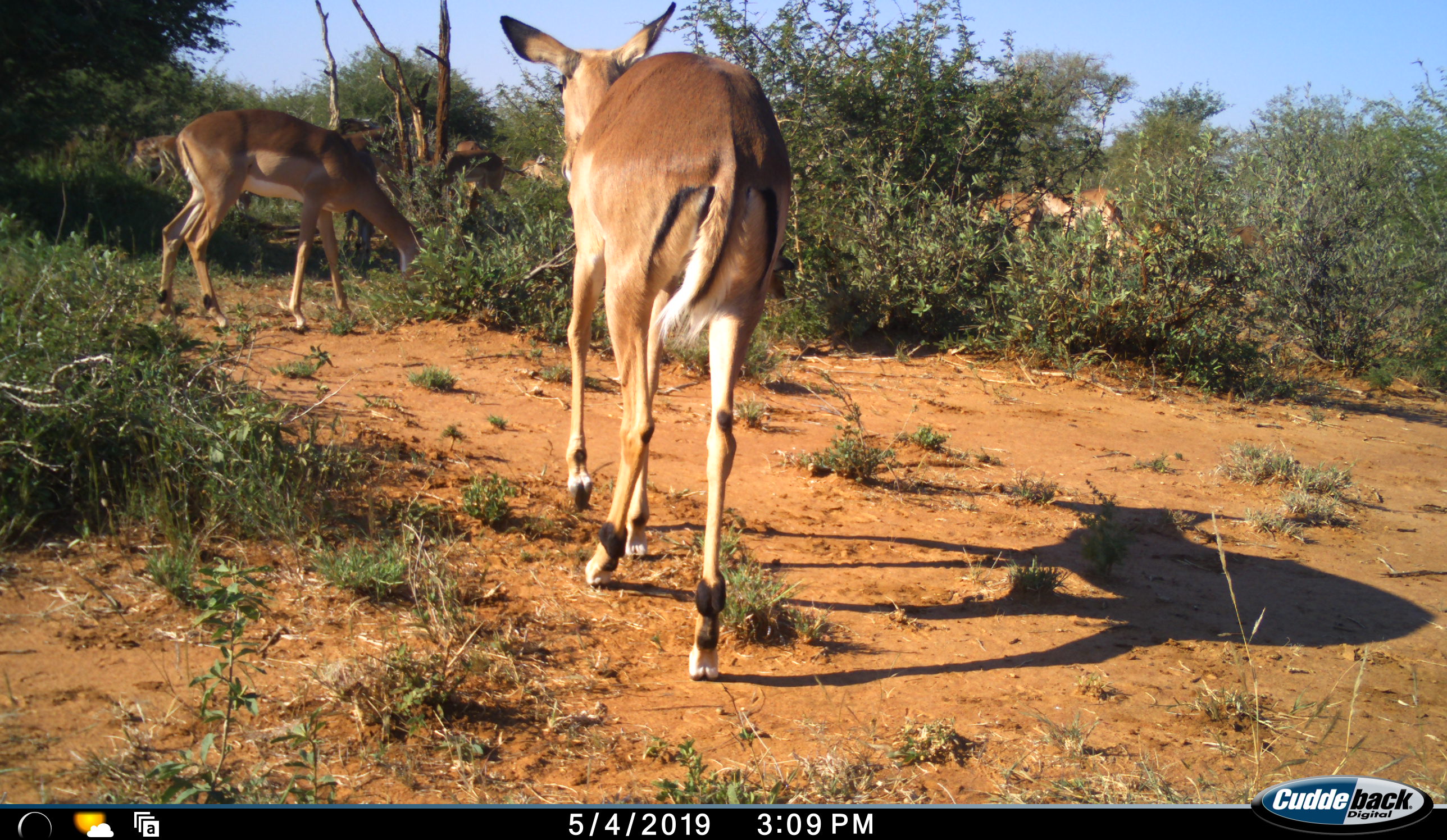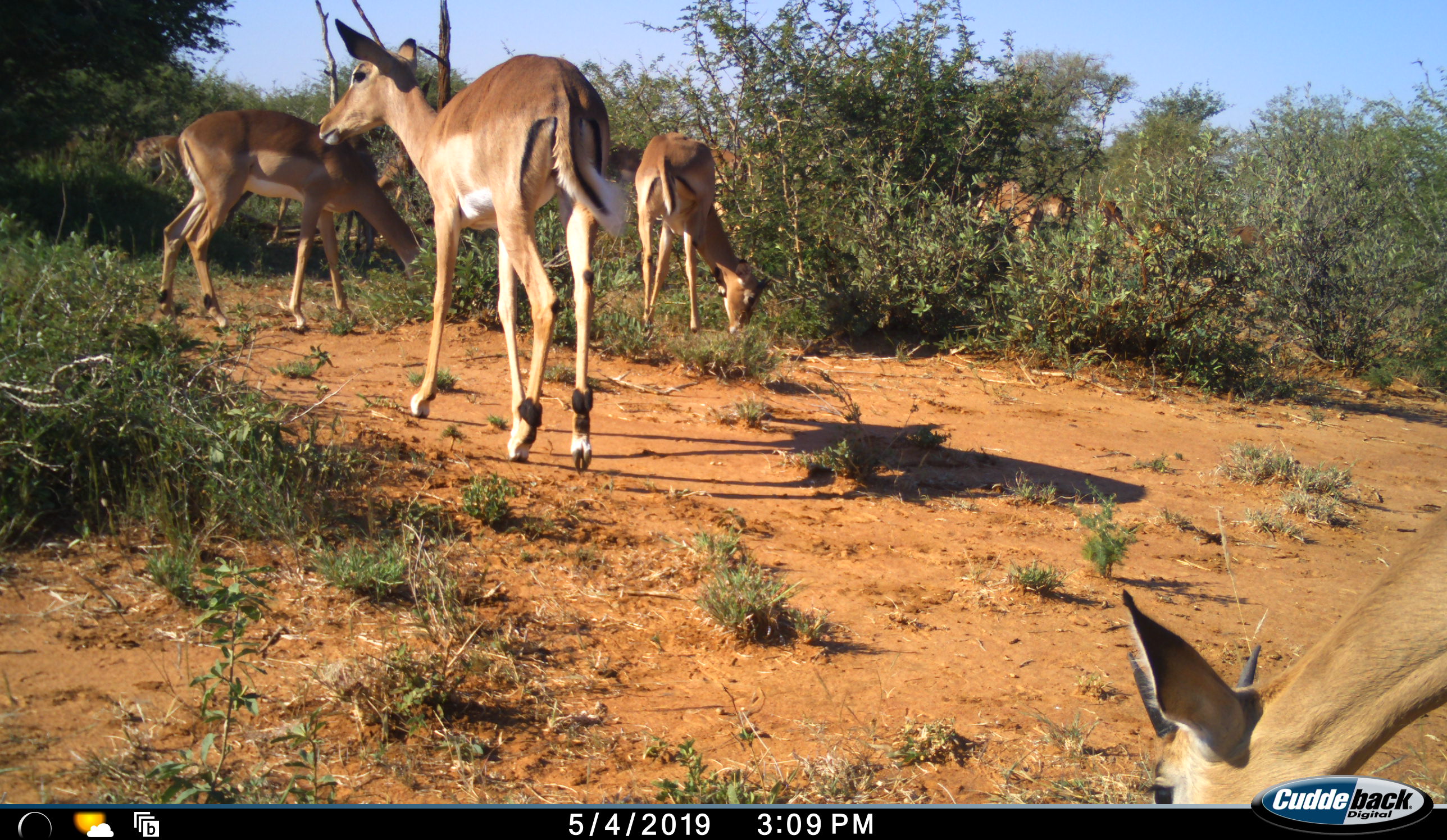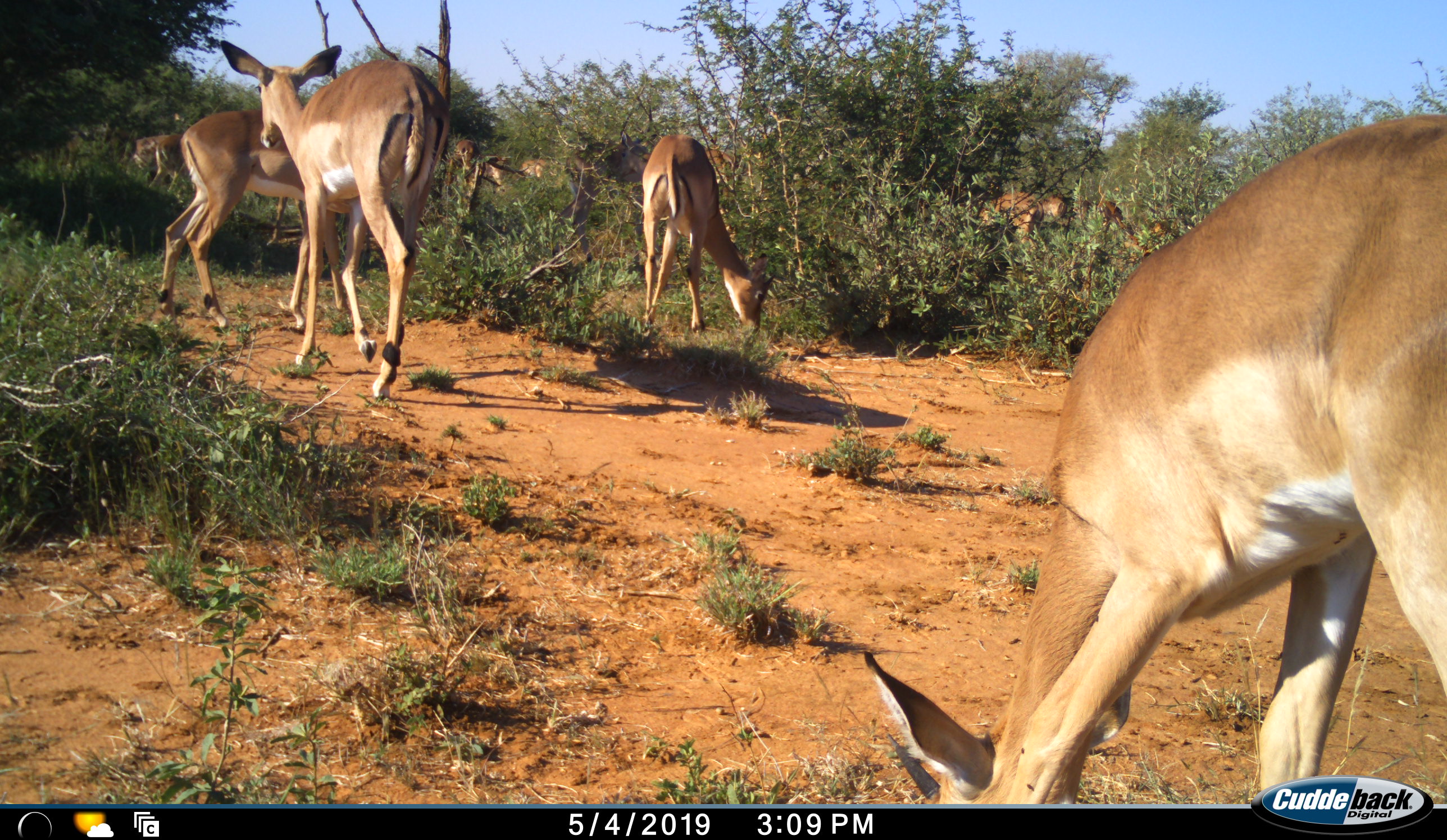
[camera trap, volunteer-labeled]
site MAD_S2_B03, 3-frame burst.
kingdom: Animalia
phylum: Chordata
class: Mammalia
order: Artiodactyla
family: Bovidae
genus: Aepyceros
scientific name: Aepyceros melampus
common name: impala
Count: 9.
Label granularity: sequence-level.